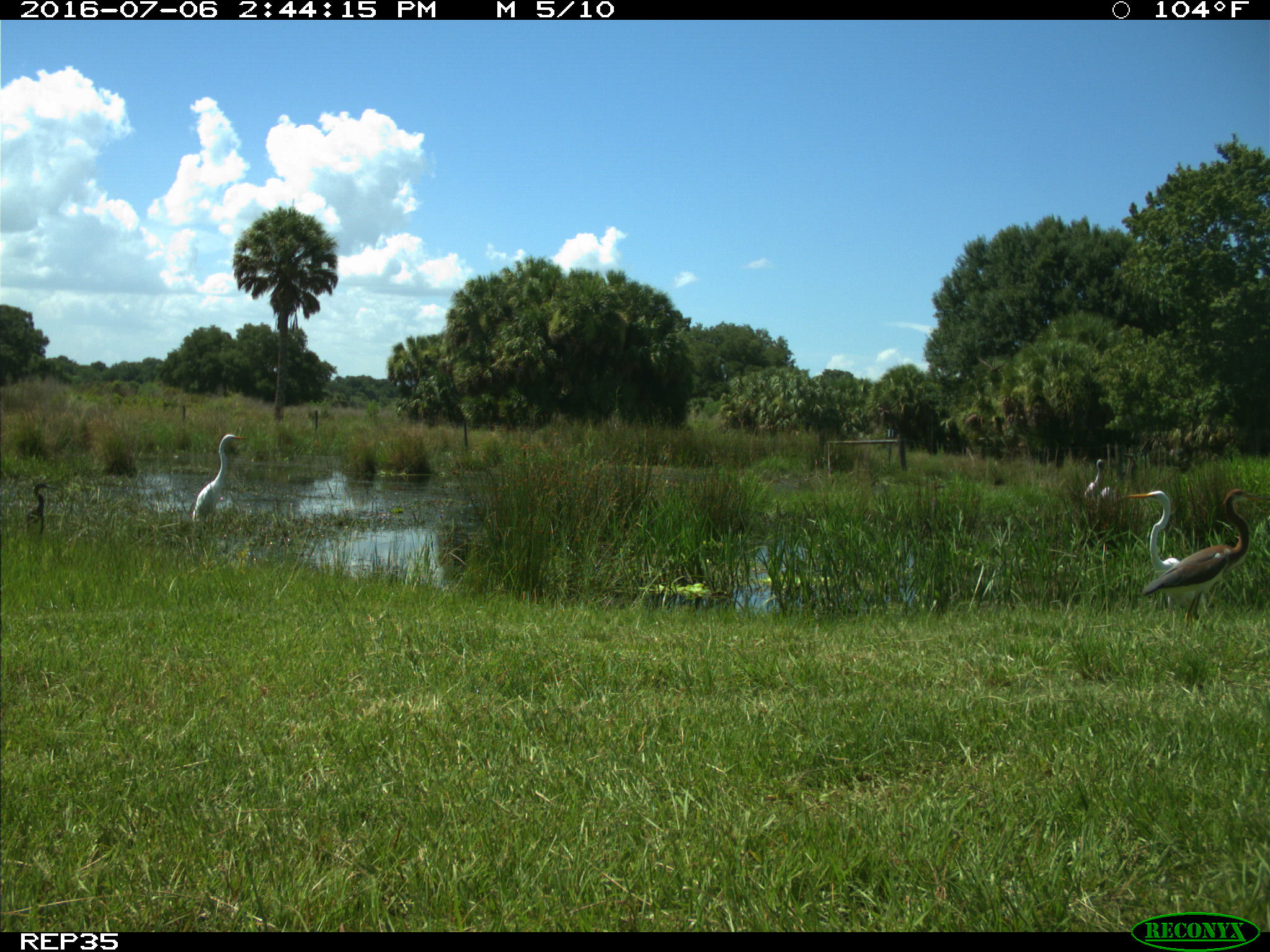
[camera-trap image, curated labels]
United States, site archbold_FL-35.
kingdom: Animalia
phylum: Chordata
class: Aves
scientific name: Aves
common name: birds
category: unidentified bird